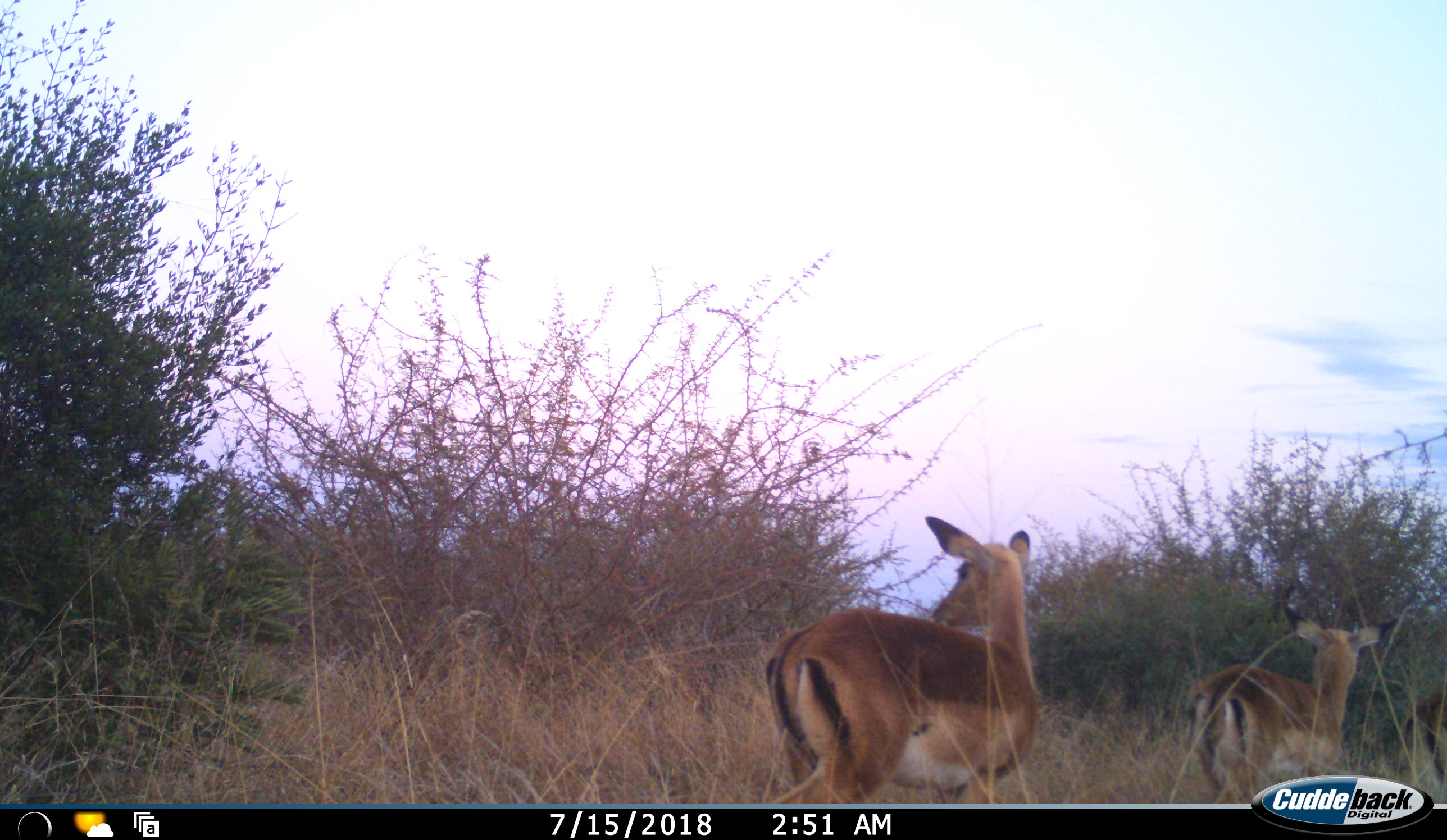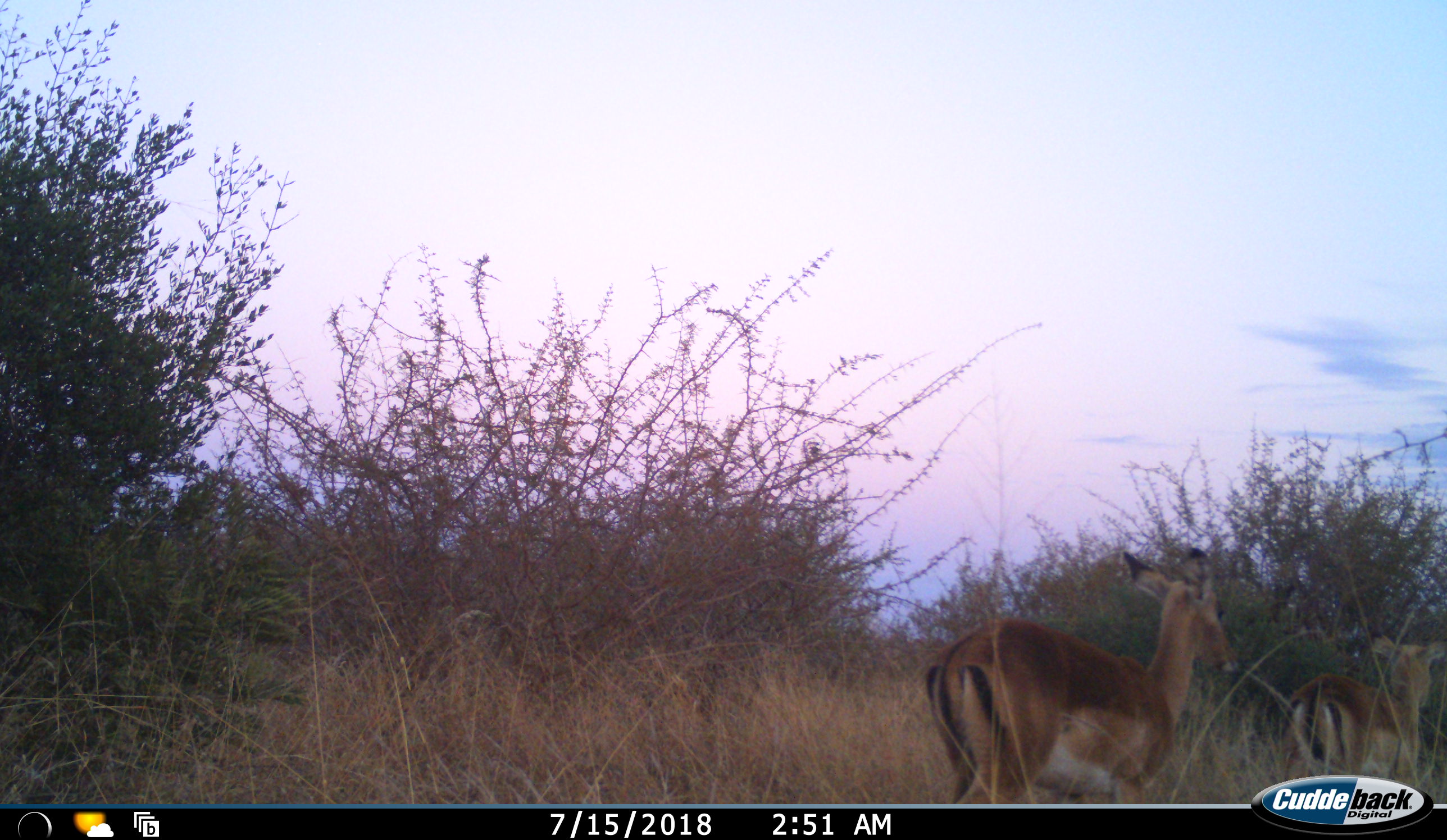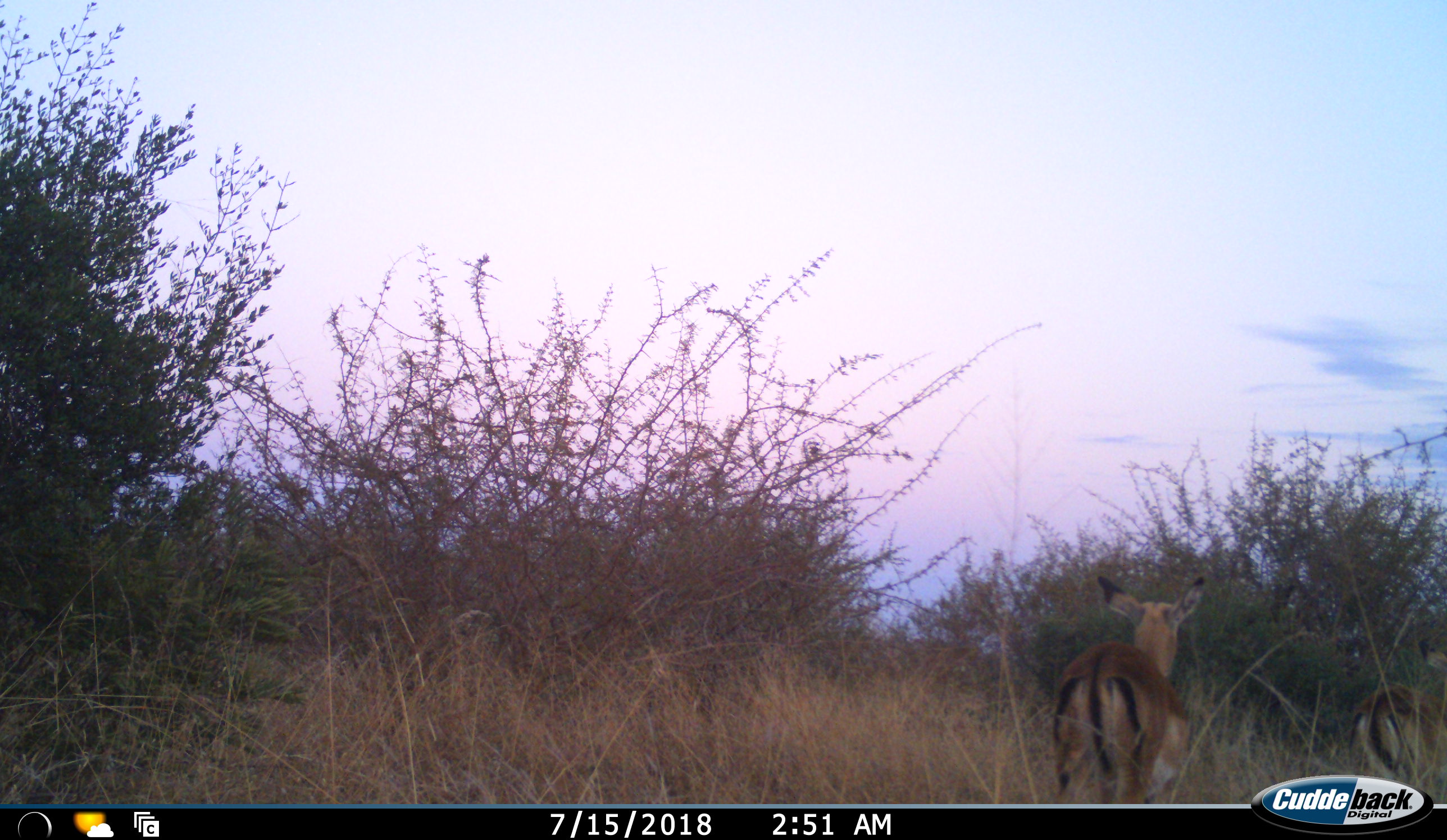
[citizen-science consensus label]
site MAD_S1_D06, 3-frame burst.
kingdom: Animalia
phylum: Chordata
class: Mammalia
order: Artiodactyla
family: Bovidae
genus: Aepyceros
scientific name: Aepyceros melampus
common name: impala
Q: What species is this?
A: Impala (Aepyceros melampus).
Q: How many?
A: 3.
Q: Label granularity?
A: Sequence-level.